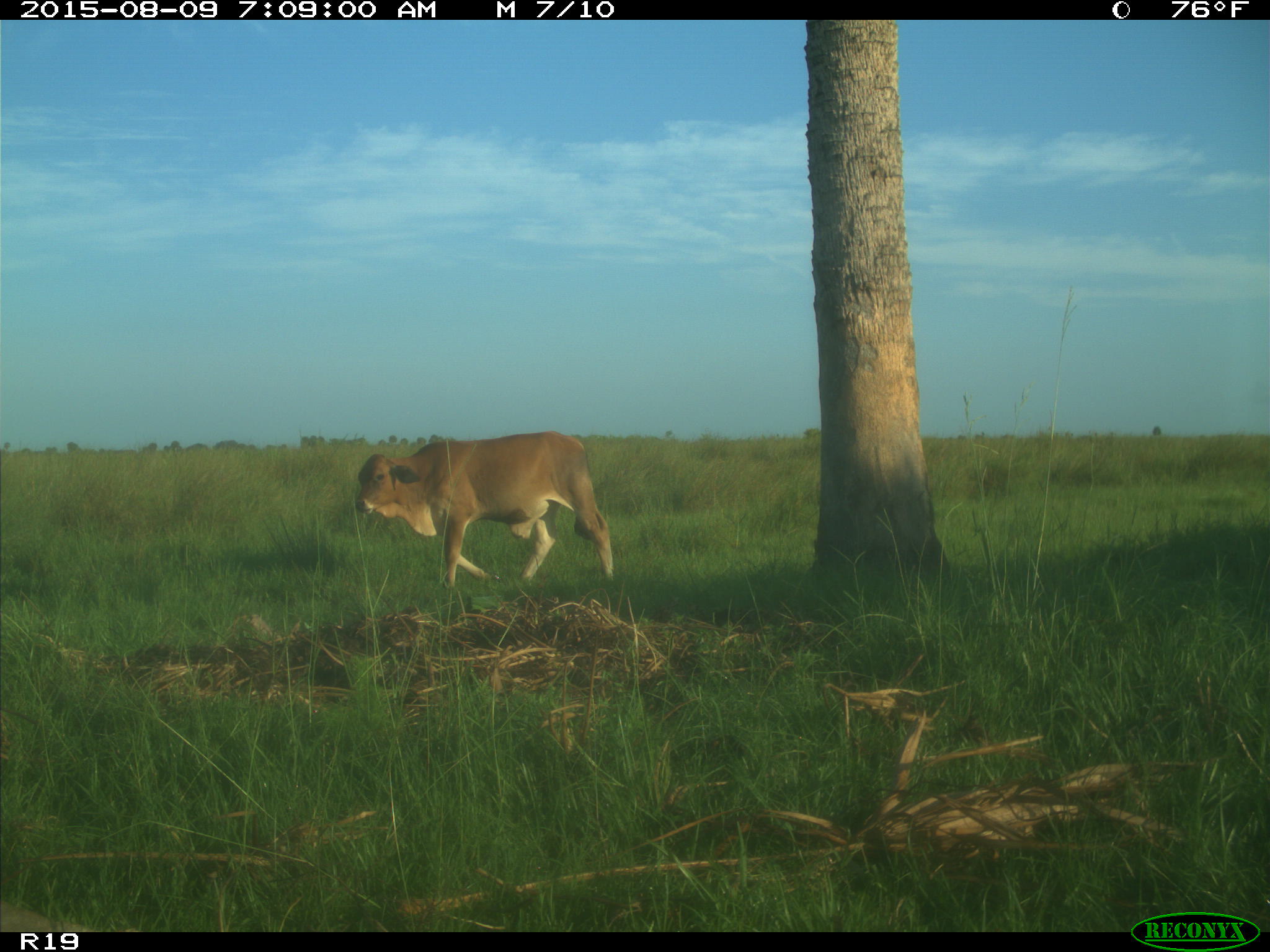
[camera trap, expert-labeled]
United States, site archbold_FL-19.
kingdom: Animalia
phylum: Chordata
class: Mammalia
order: Artiodactyla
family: Bovidae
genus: Bos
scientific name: Bos taurus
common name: domestic cow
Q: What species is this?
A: Bos taurus (domestic cow).